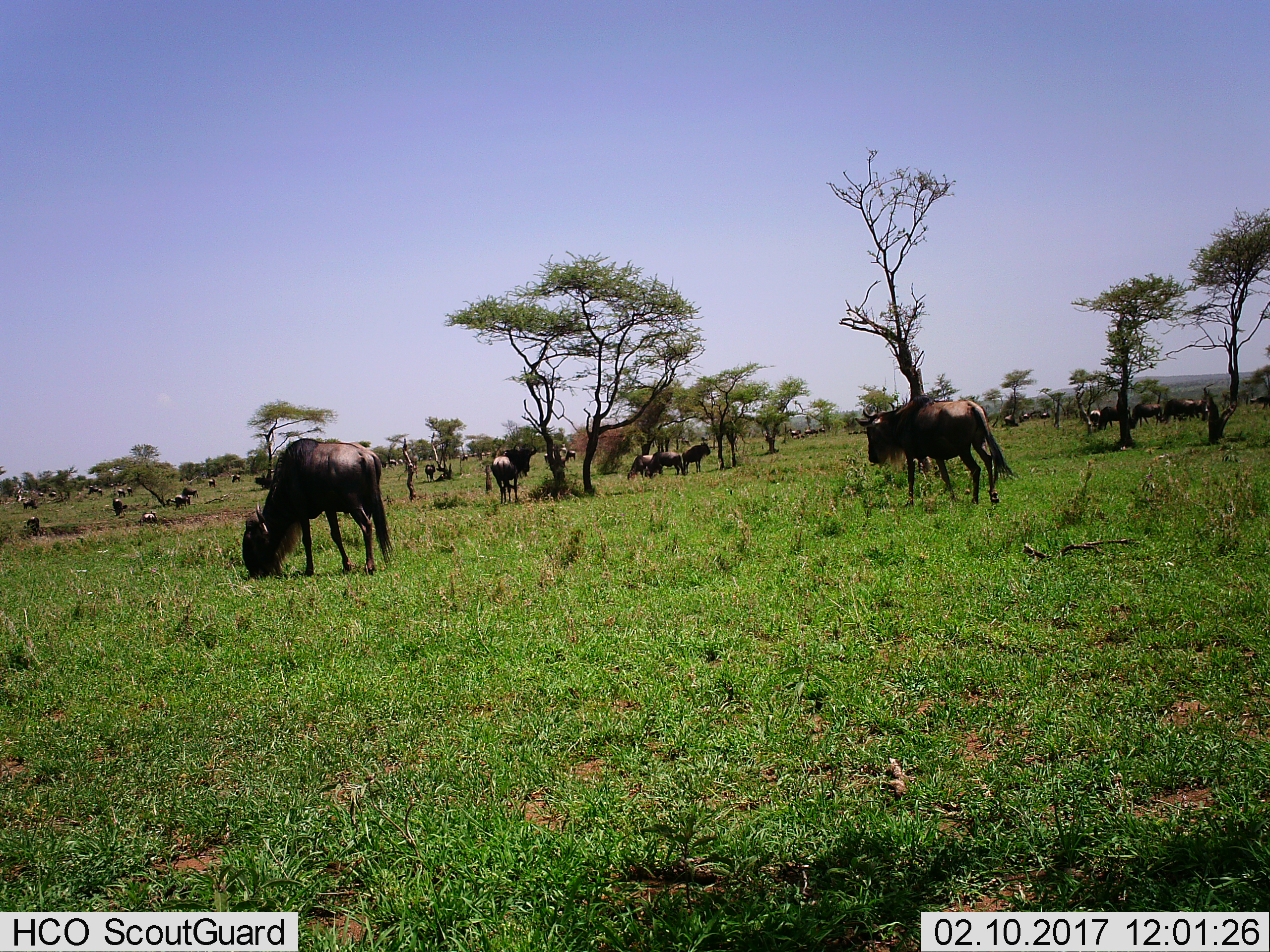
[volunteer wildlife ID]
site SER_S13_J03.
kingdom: Animalia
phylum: Chordata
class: Mammalia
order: Artiodactyla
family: Bovidae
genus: Connochaetes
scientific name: Connochaetes taurinus taurinus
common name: blue wildebeest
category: wildebeestblue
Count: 11-50.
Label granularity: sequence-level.